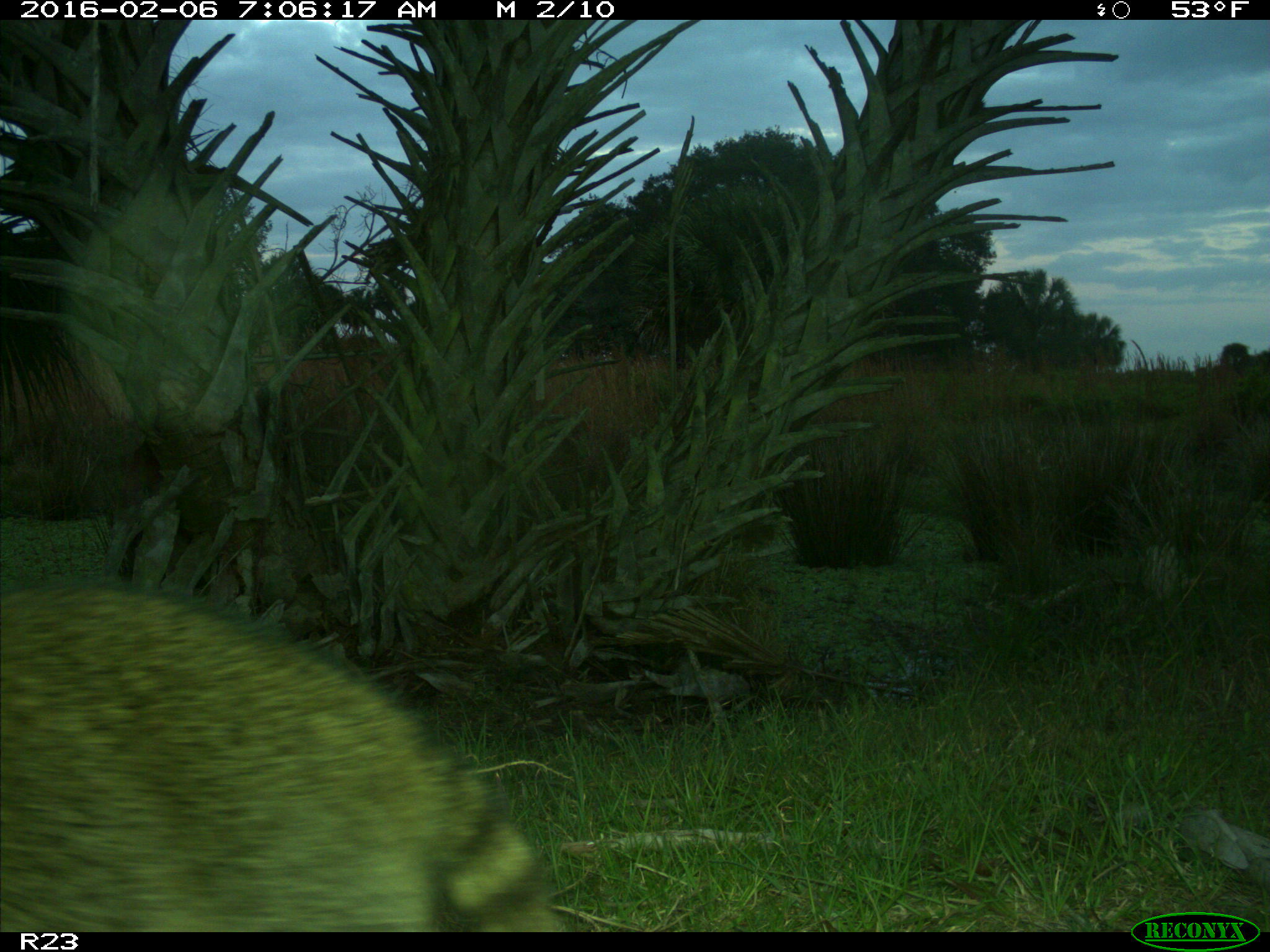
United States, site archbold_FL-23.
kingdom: Animalia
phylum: Chordata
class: Mammalia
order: Carnivora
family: Procyonidae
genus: Procyon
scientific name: Procyon lotor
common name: common raccoon